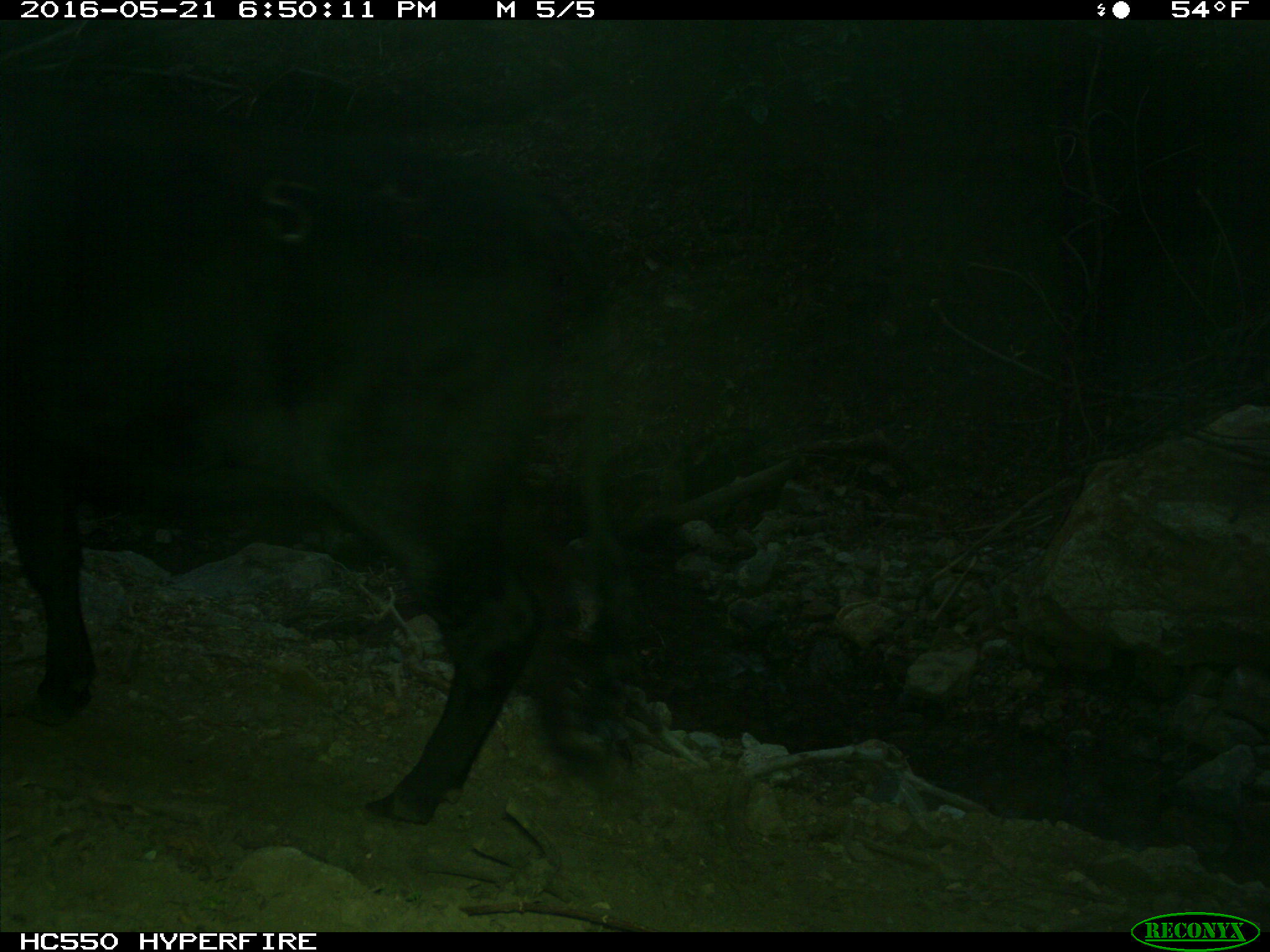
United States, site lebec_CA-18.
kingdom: Animalia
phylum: Chordata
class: Mammalia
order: Artiodactyla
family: Bovidae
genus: Bos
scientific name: Bos taurus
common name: domestic cow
Bos taurus (domestic cow).